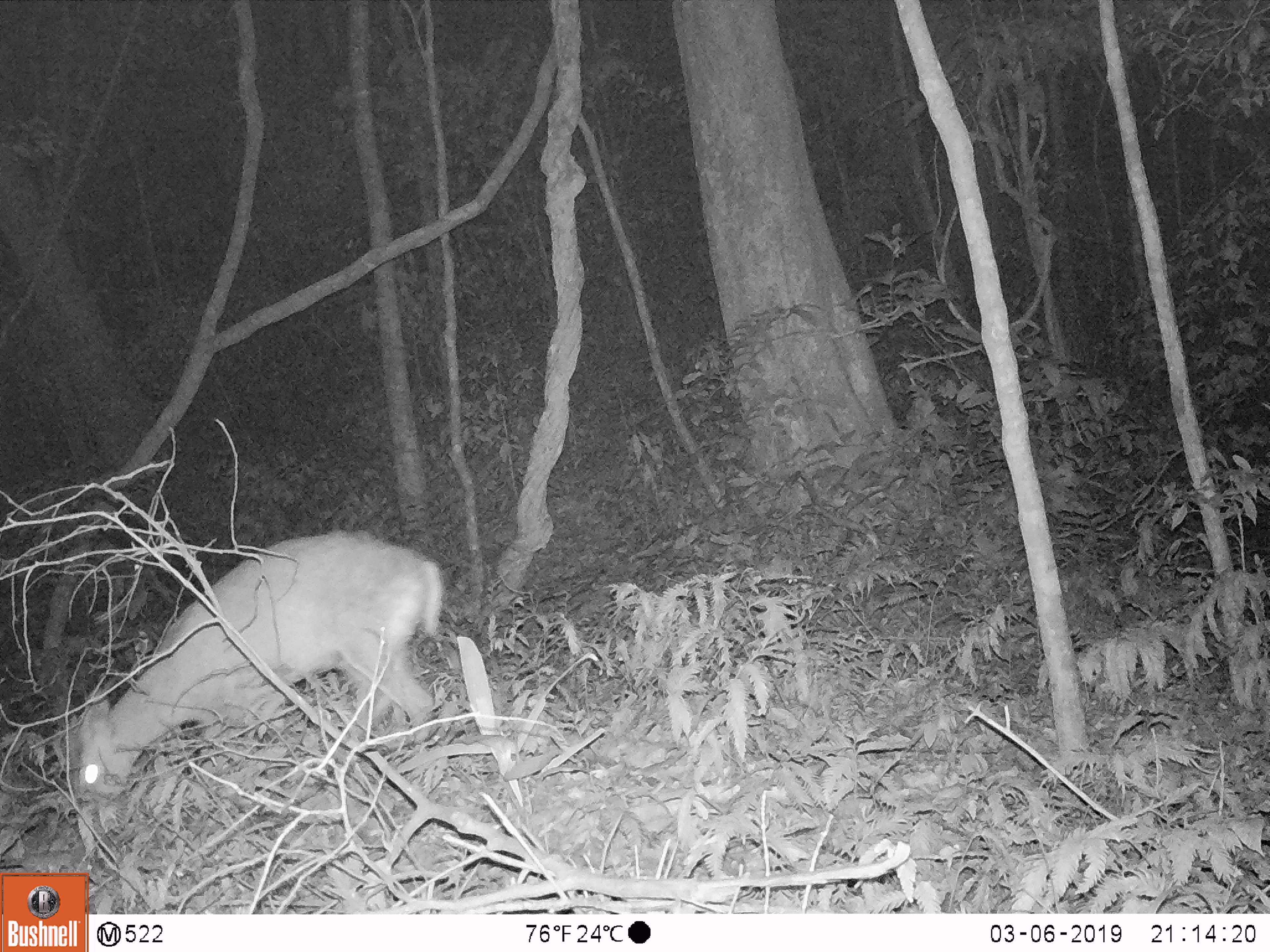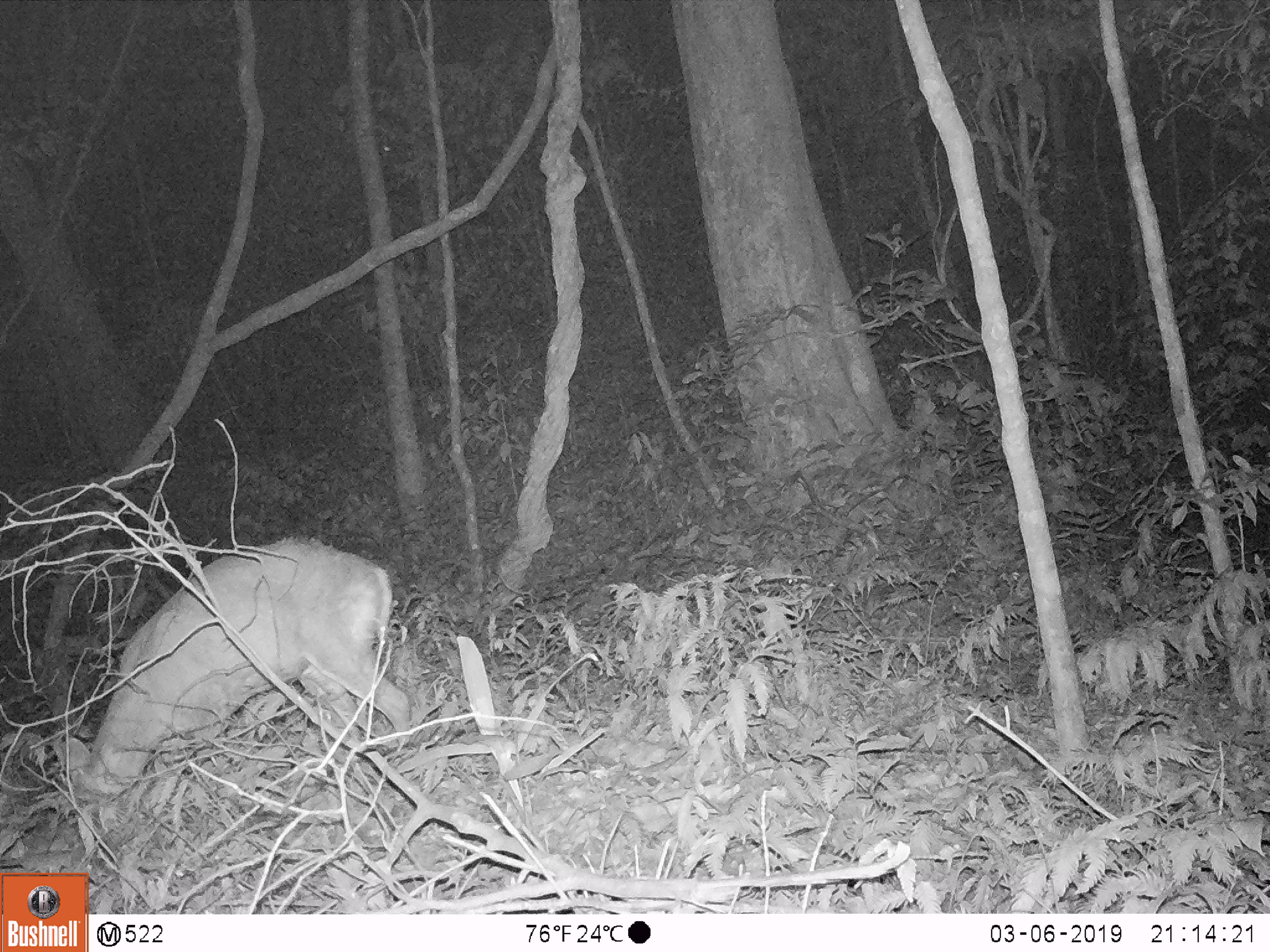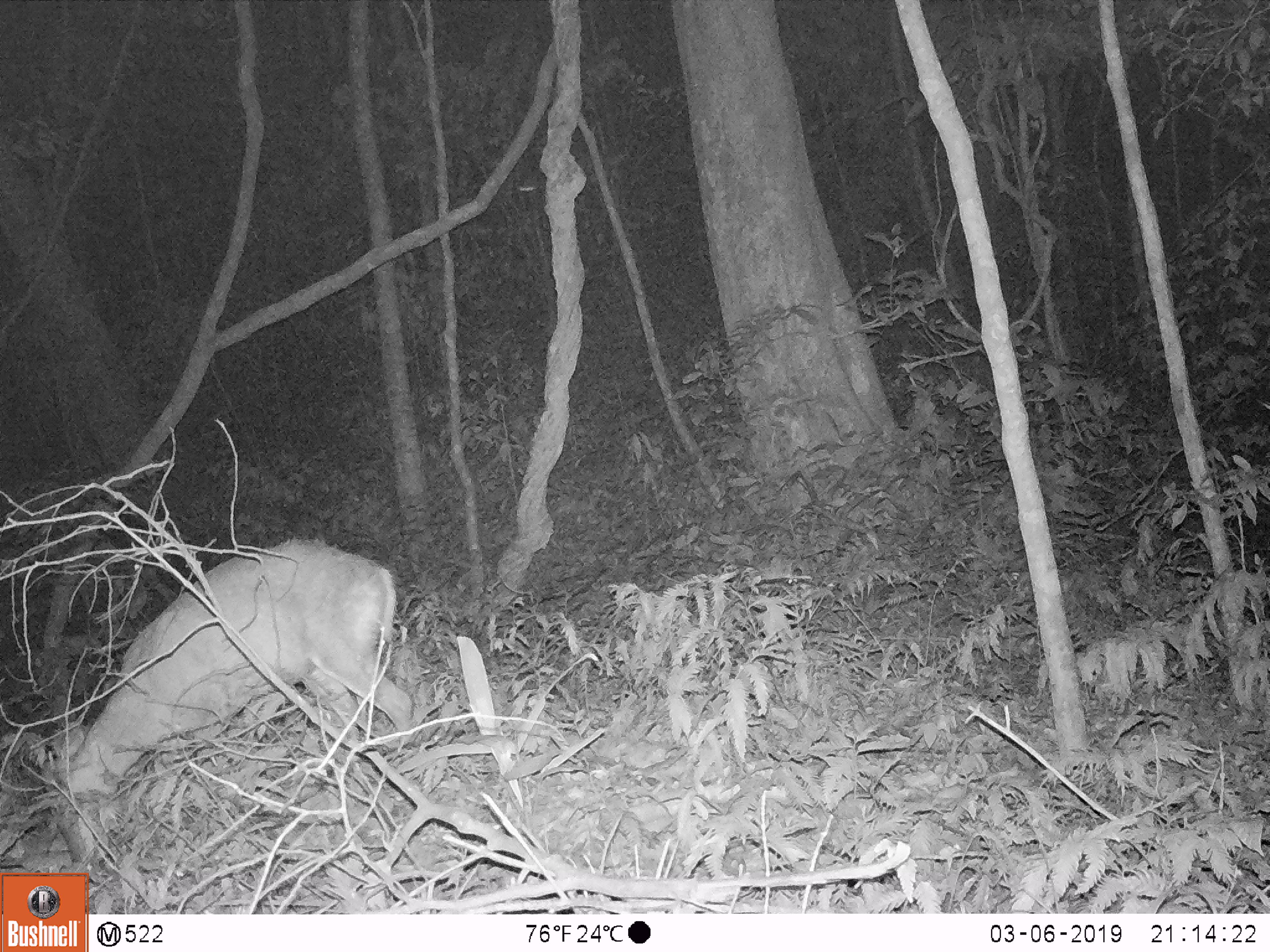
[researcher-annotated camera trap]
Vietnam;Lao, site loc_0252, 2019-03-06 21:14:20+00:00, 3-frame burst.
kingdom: Animalia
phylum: Chordata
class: Mammalia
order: Artiodactyla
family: Cervidae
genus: Muntiacus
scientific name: Muntiacus rooseveltorum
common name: roosevelt's muntjac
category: roosevelts muntjac group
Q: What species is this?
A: Roosevelts muntjac group (roosevelt's muntjac) (Muntiacus rooseveltorum).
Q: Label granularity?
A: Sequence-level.